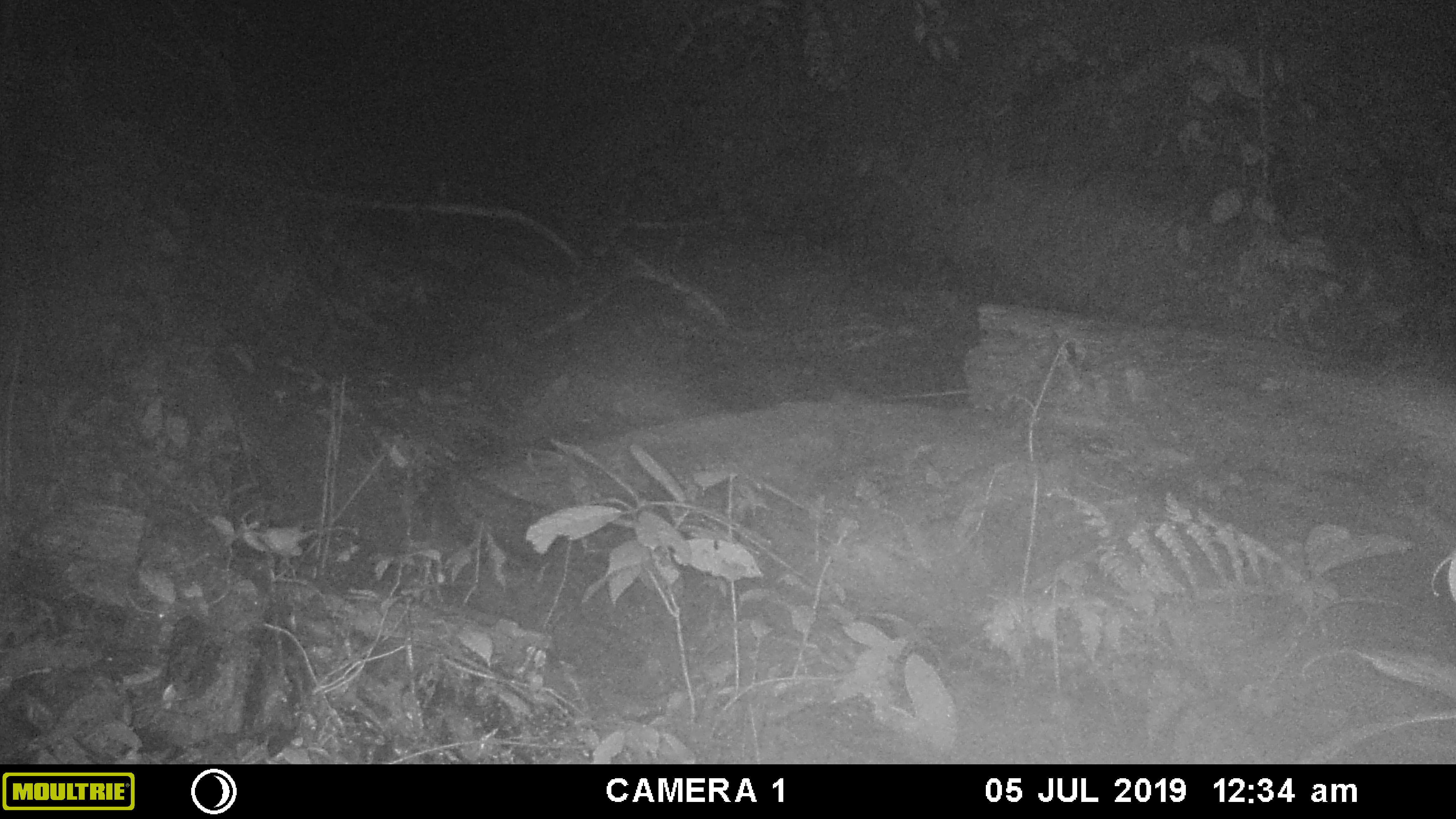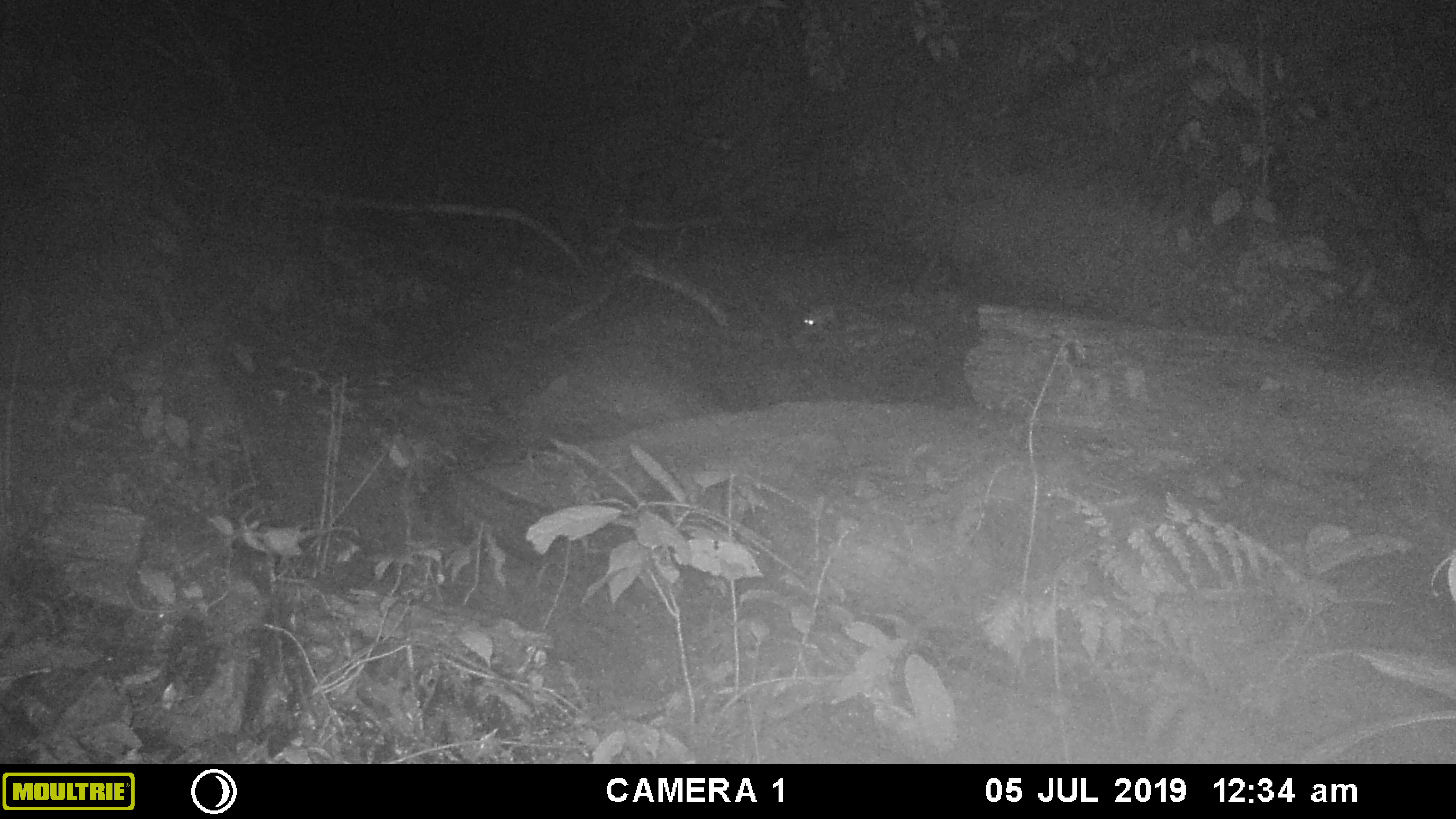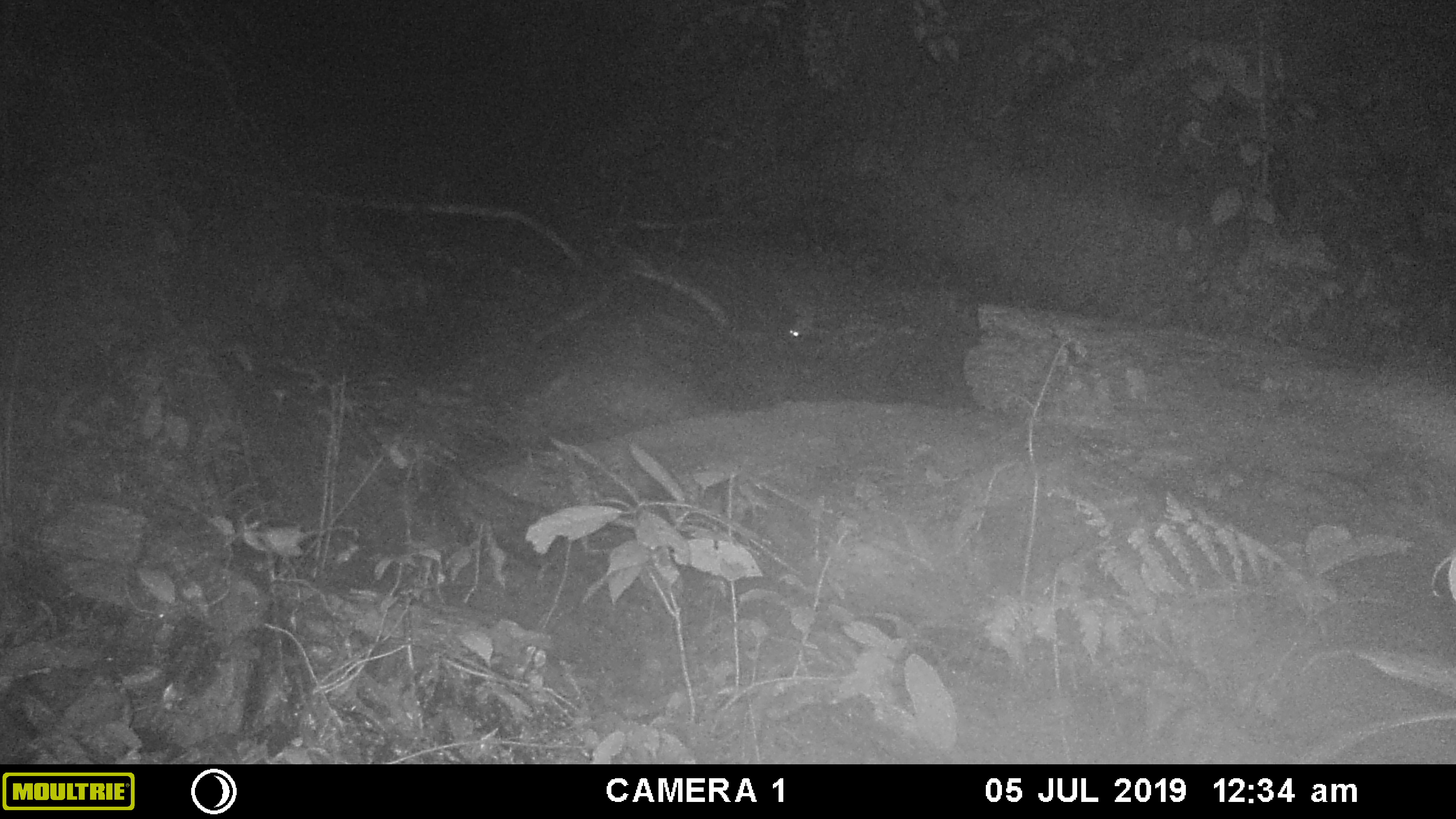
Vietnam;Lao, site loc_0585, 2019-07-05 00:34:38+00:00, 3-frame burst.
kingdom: Animalia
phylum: Chordata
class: Mammalia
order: Rodentia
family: Muridae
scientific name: Muridae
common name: old-world mice and rats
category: unidentified murid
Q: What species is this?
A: Unidentified murid (old-world mice and rats) (Muridae).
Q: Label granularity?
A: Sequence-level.